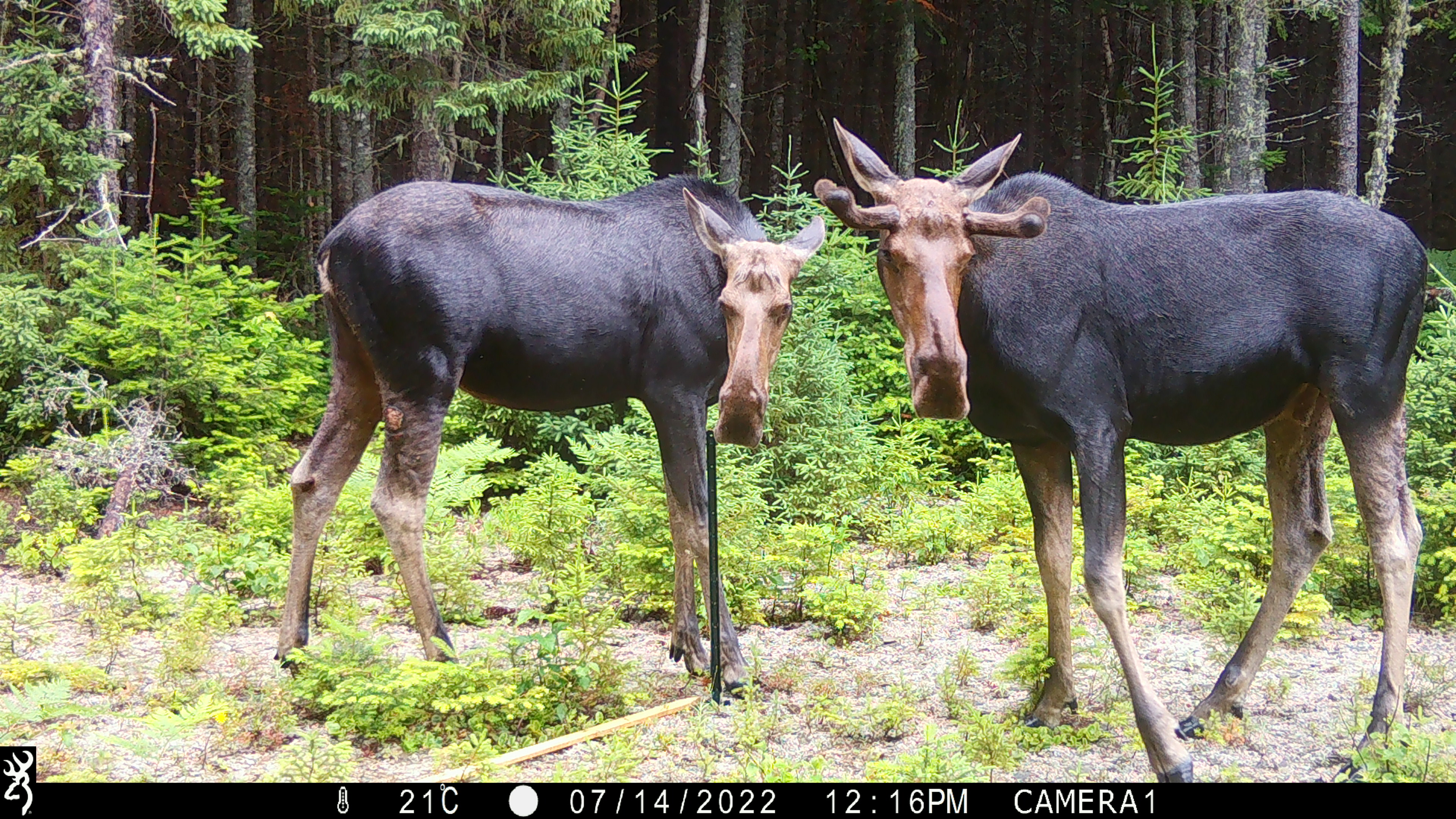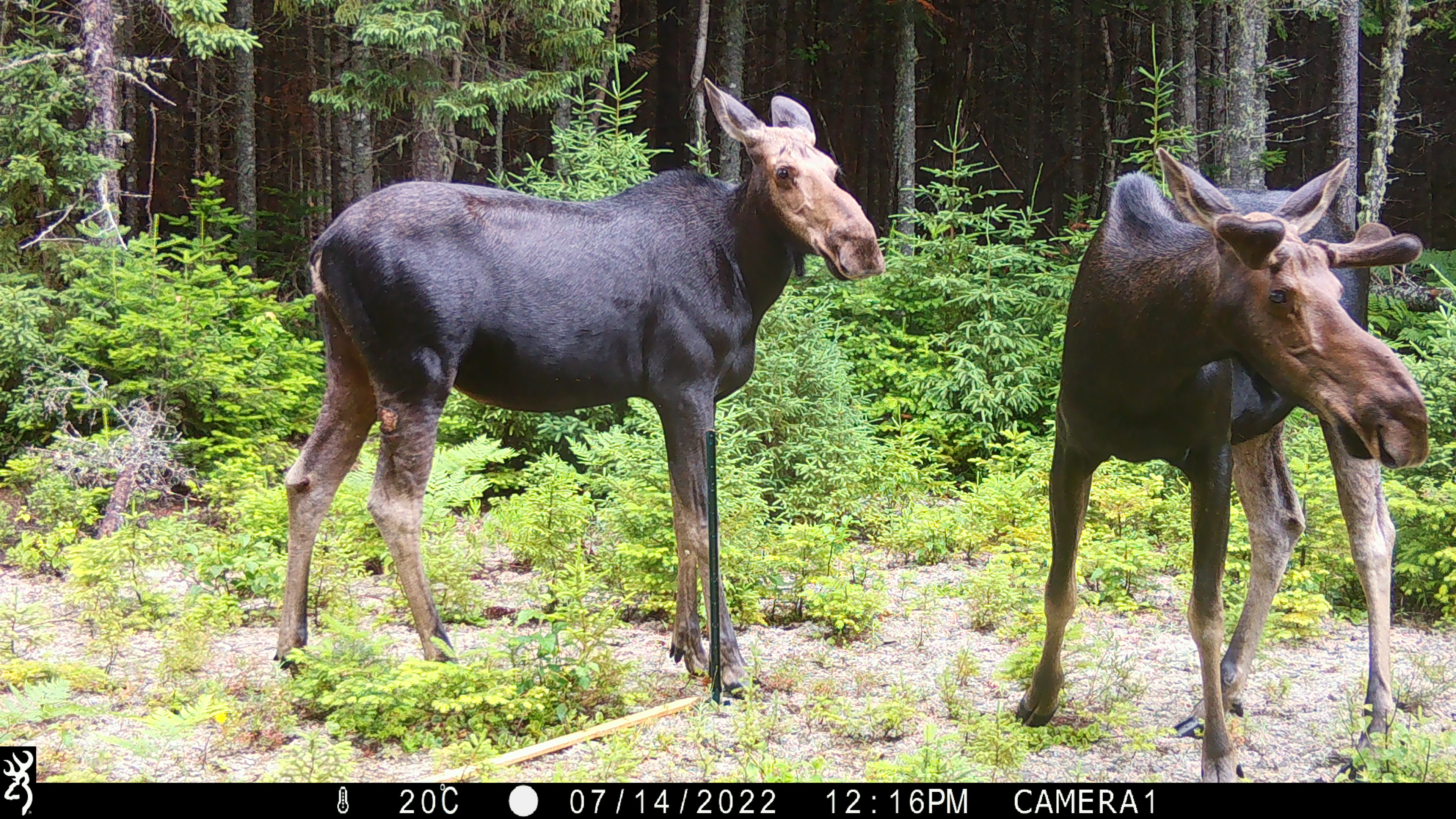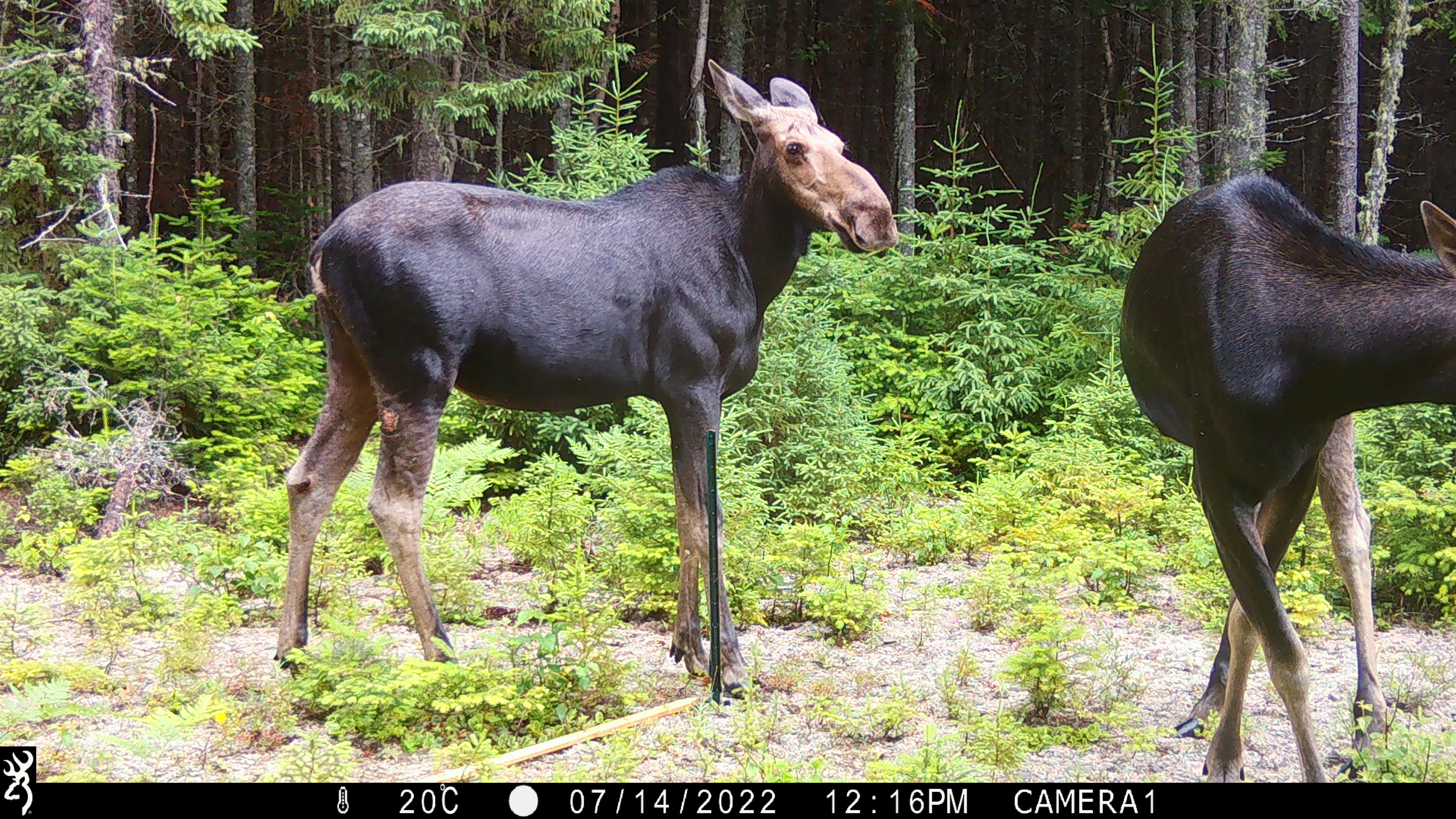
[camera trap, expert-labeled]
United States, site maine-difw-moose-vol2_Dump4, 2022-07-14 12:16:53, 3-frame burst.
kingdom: Animalia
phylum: Chordata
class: Mammalia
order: Artiodactyla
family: Cervidae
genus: Alces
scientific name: Alces alces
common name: moose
Moose (Alces alces).